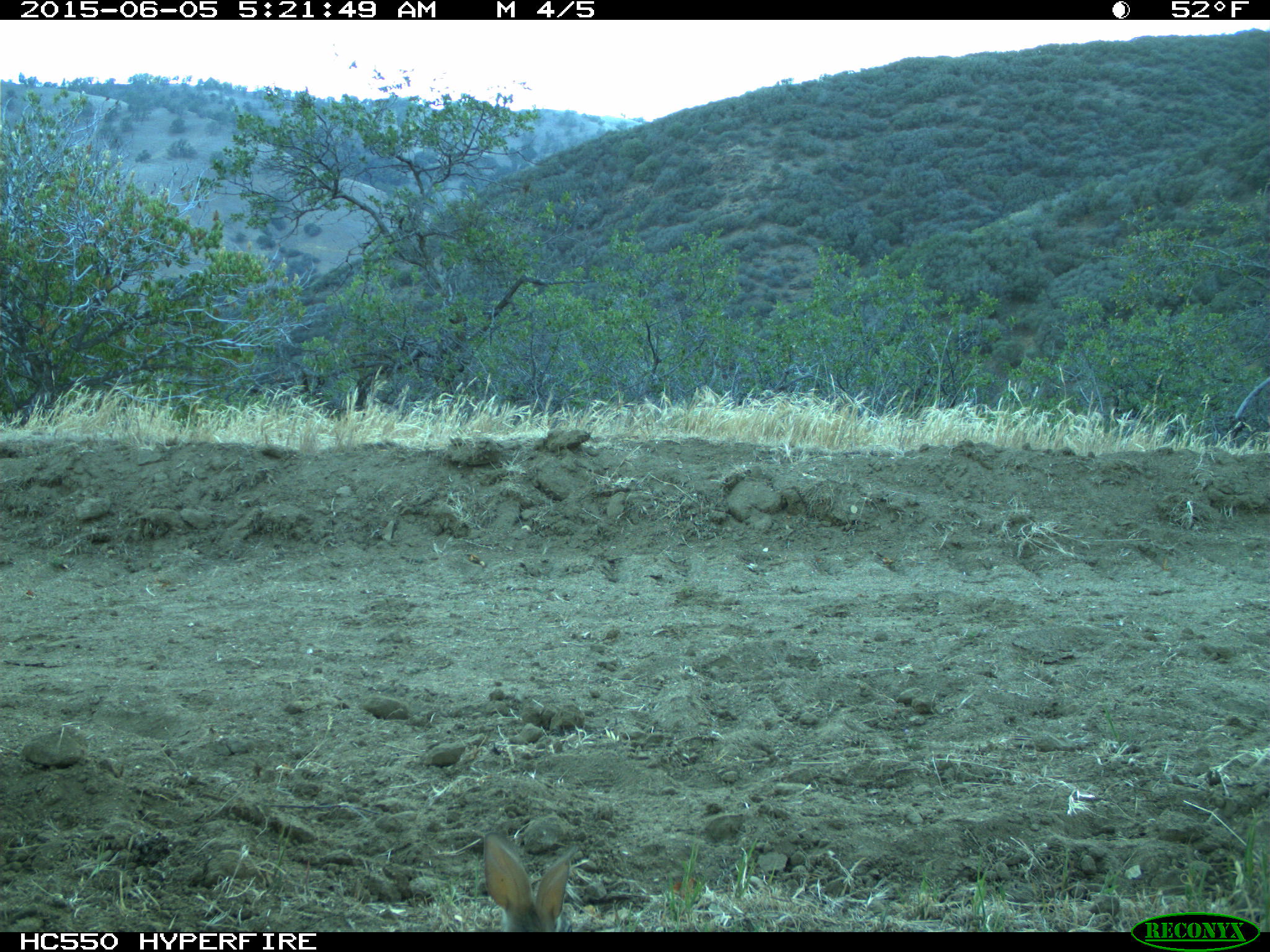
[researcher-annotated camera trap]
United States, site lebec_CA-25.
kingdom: Animalia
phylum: Chordata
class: Mammalia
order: Lagomorpha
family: Leporidae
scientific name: Leporidae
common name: rabbits and hares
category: unidentified rabbit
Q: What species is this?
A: Unidentified rabbit (rabbits and hares) (Leporidae).